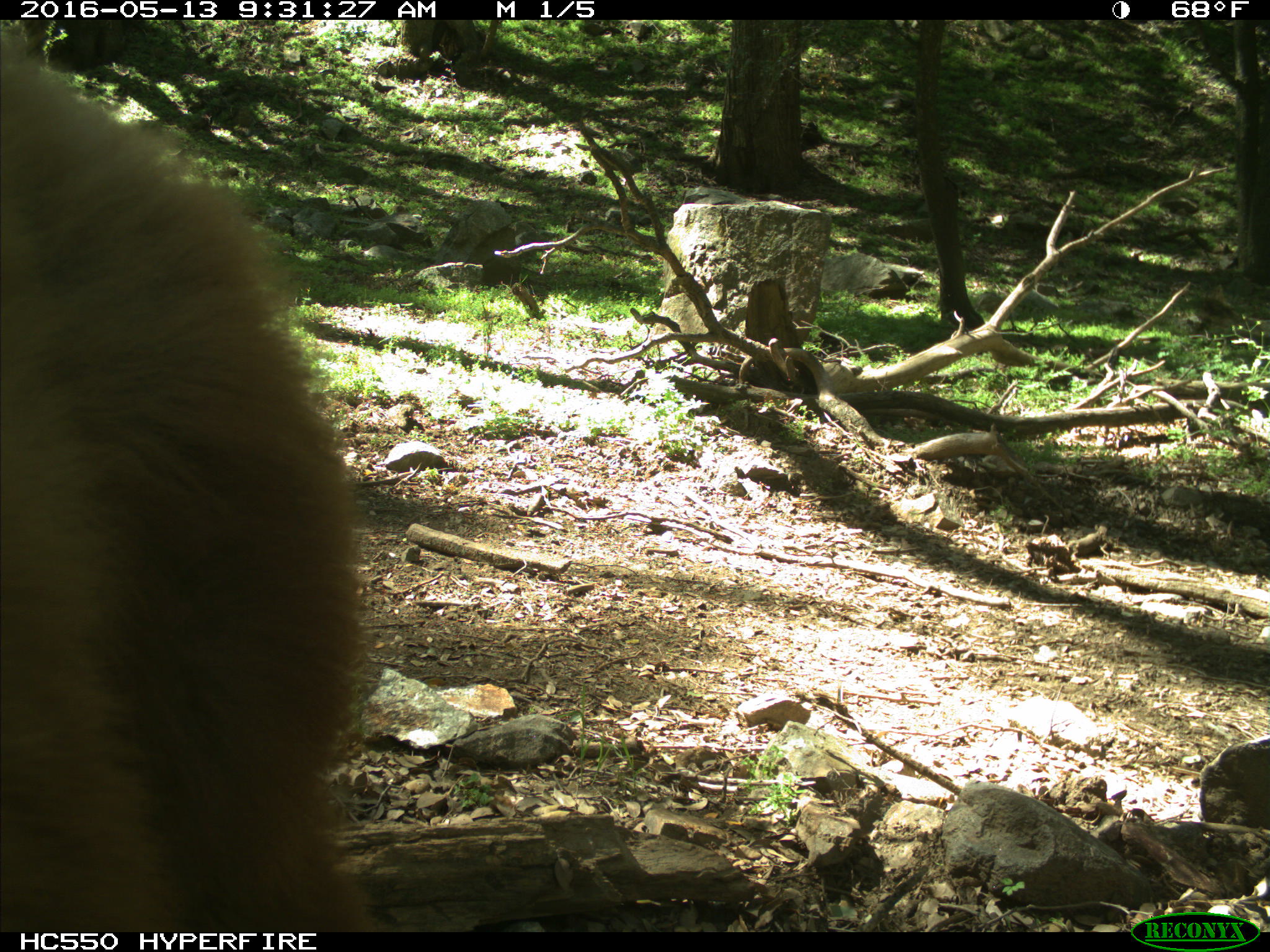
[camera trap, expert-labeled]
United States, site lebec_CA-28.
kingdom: Animalia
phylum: Chordata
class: Mammalia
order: Carnivora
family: Ursidae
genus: Ursus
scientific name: Ursus americanus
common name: american black bear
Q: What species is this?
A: Ursus americanus (american black bear).